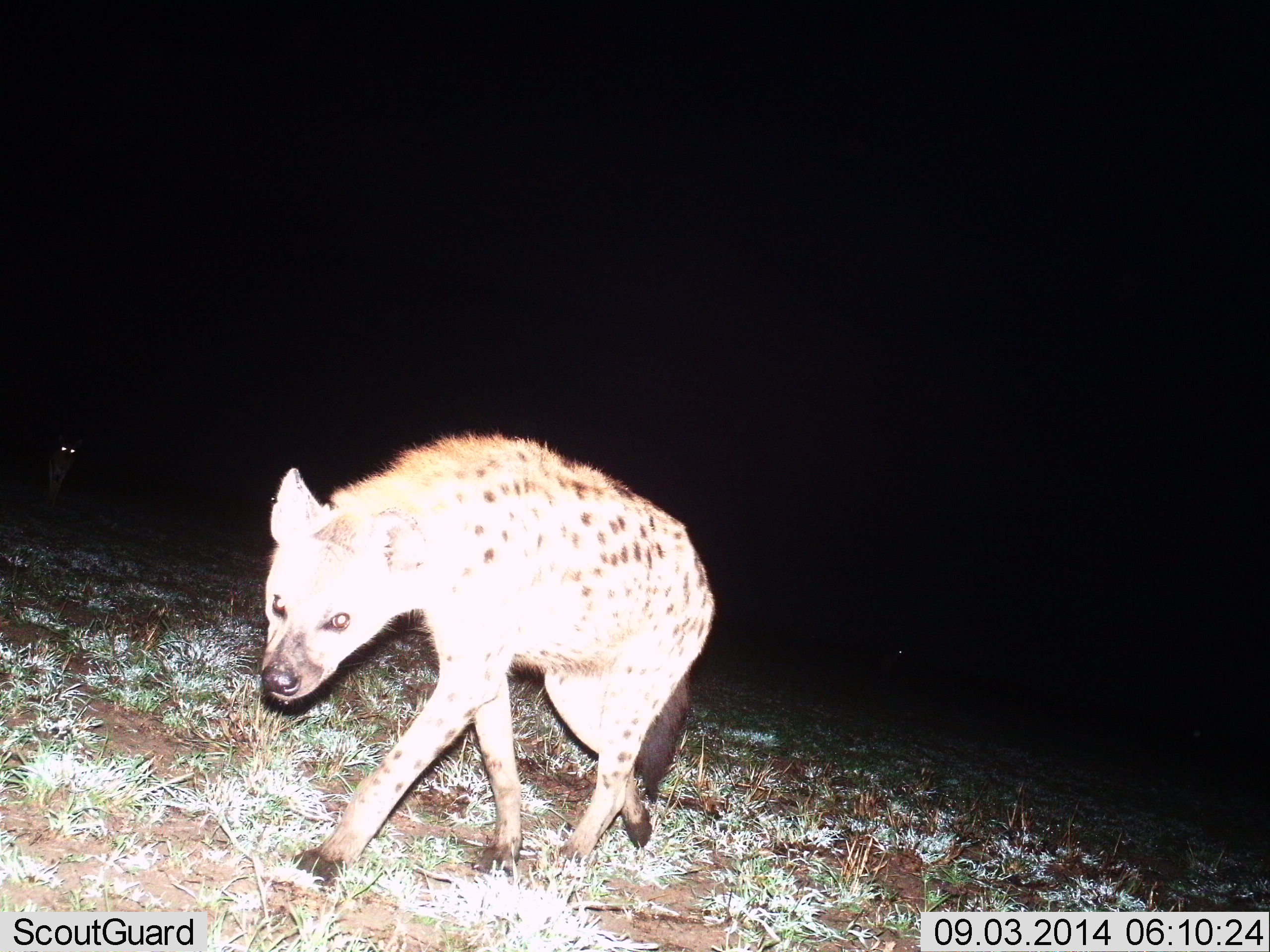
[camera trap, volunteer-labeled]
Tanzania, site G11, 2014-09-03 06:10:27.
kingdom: Animalia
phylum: Chordata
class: Mammalia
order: Carnivora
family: Hyaenidae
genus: Crocuta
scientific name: Crocuta crocuta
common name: spotted hyena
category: hyenaspotted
Hyenaspotted (spotted hyena) (Crocuta crocuta), count 1. Behavior (volunteer vote fractions): standing 10%, resting 0%, moving 90%, interacting 0%. Young present (vote fraction): 0%. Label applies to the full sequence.